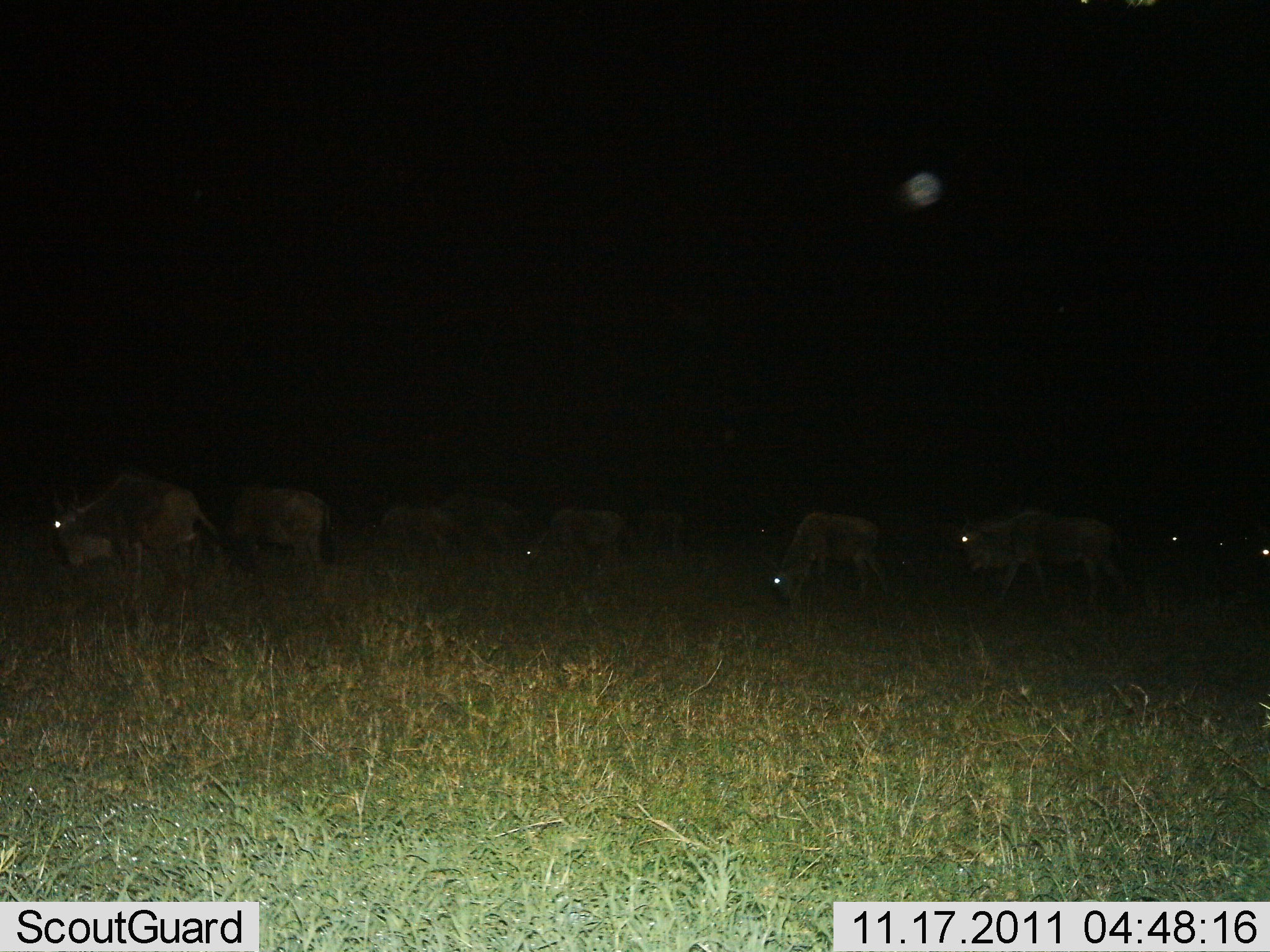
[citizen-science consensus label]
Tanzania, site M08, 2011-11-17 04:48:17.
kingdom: Animalia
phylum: Chordata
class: Mammalia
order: Artiodactyla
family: Bovidae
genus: Connochaetes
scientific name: Connochaetes taurinus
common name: blue wildebeest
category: wildebeest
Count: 10.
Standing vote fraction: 17%.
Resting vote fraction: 17%.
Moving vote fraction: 50%.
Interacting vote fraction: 0%.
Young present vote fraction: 0%.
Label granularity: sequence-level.